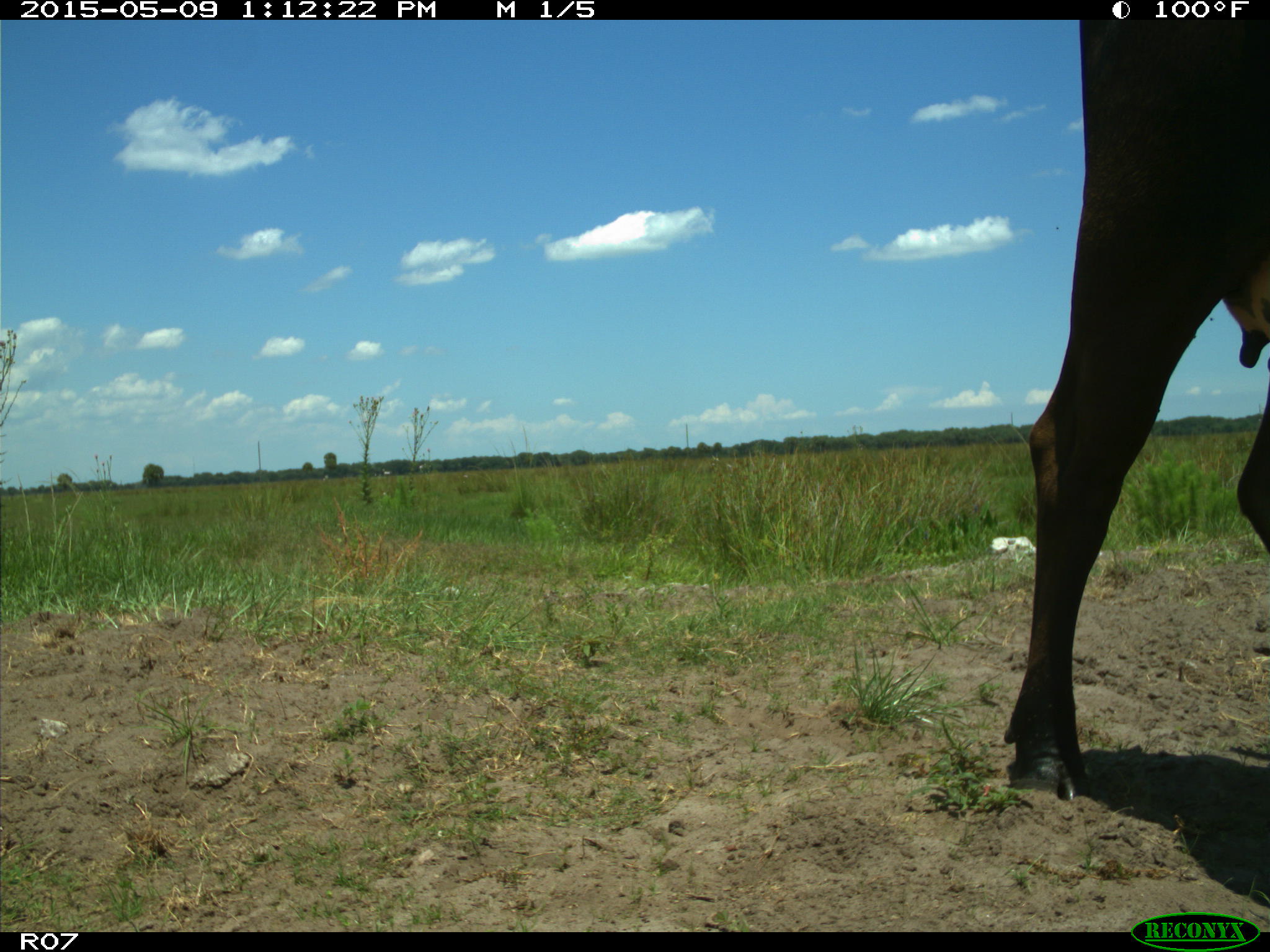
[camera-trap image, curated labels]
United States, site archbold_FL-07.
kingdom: Animalia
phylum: Chordata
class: Mammalia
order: Artiodactyla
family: Bovidae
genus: Bos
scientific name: Bos taurus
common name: domestic cow